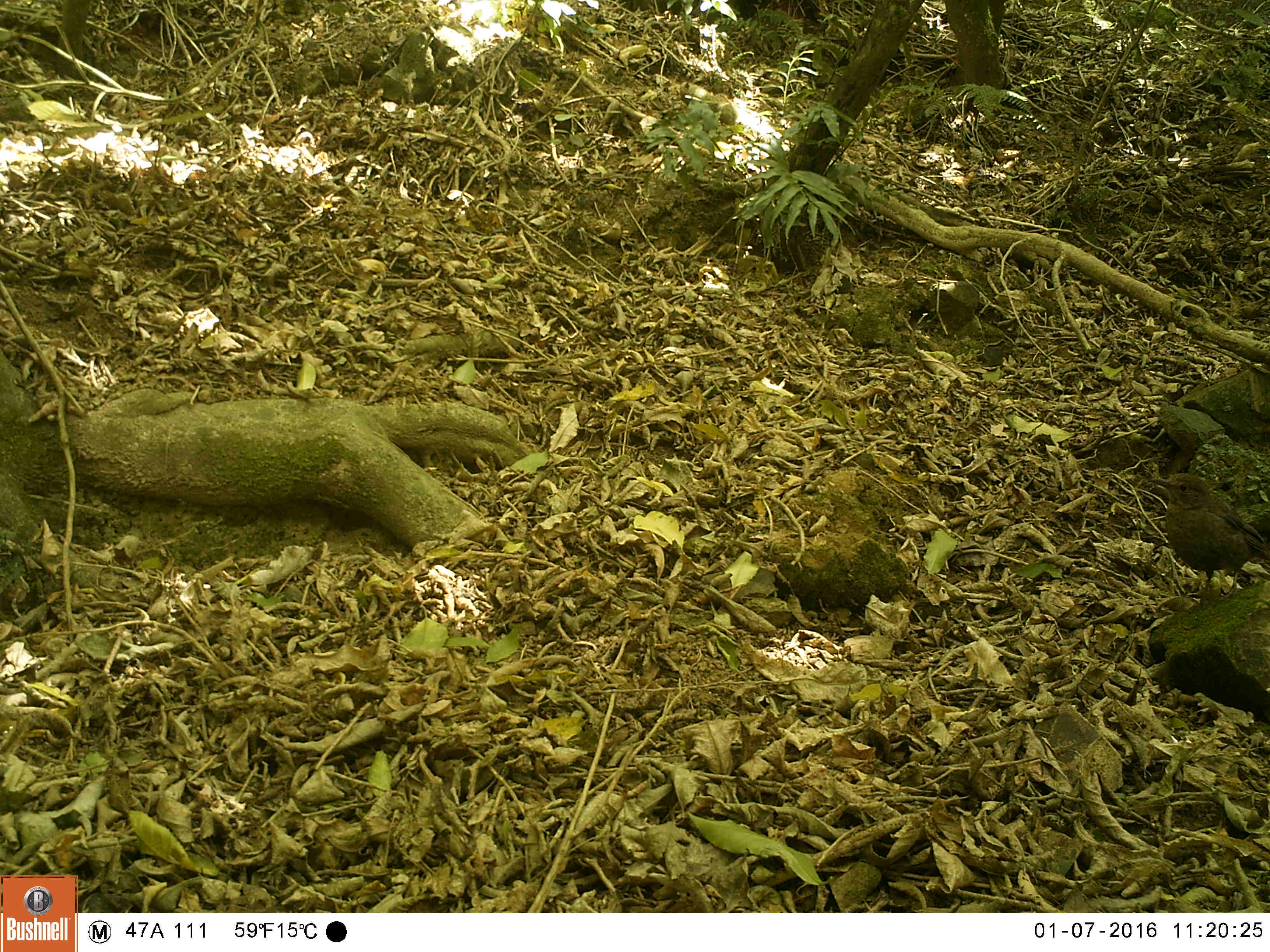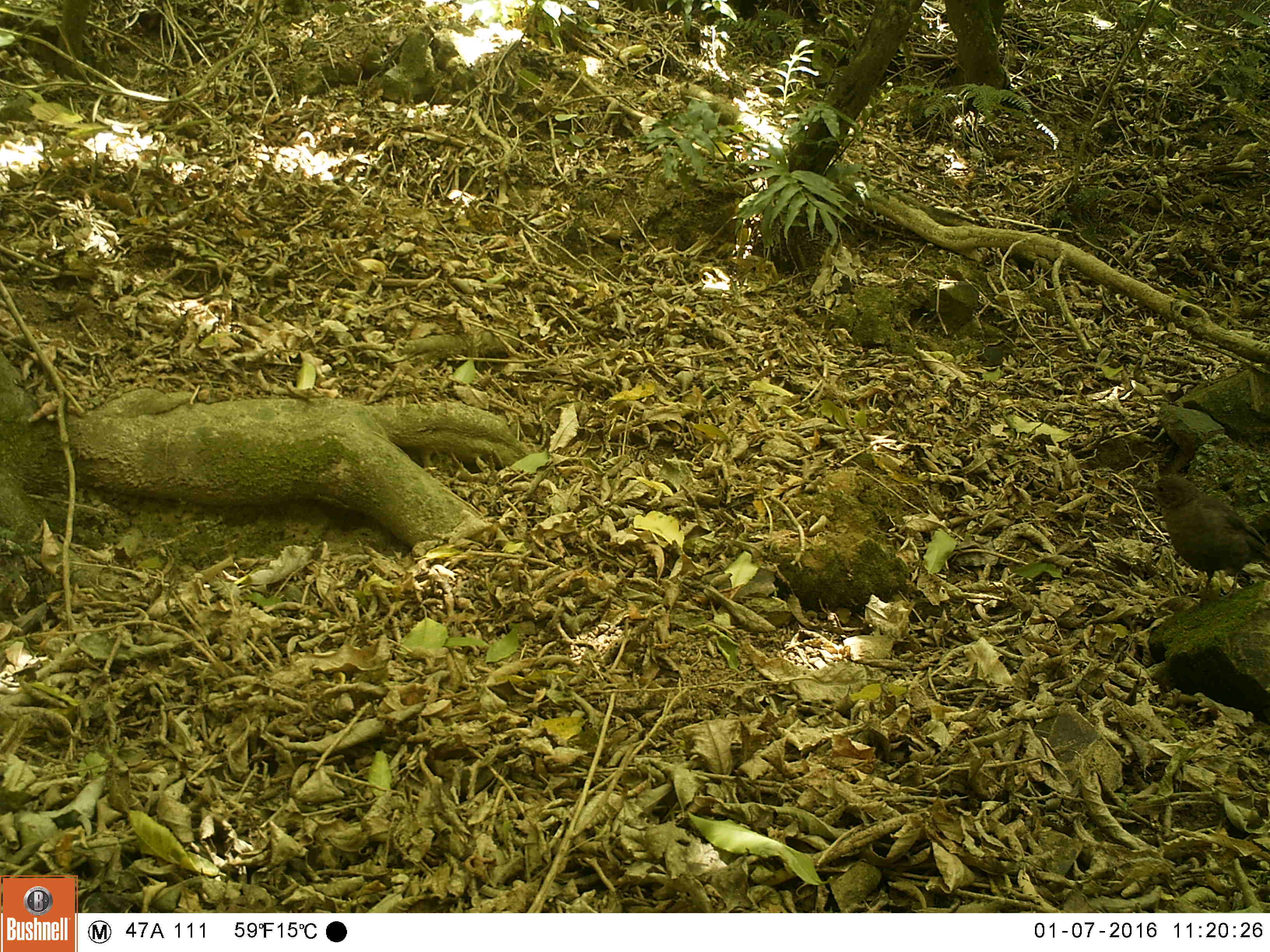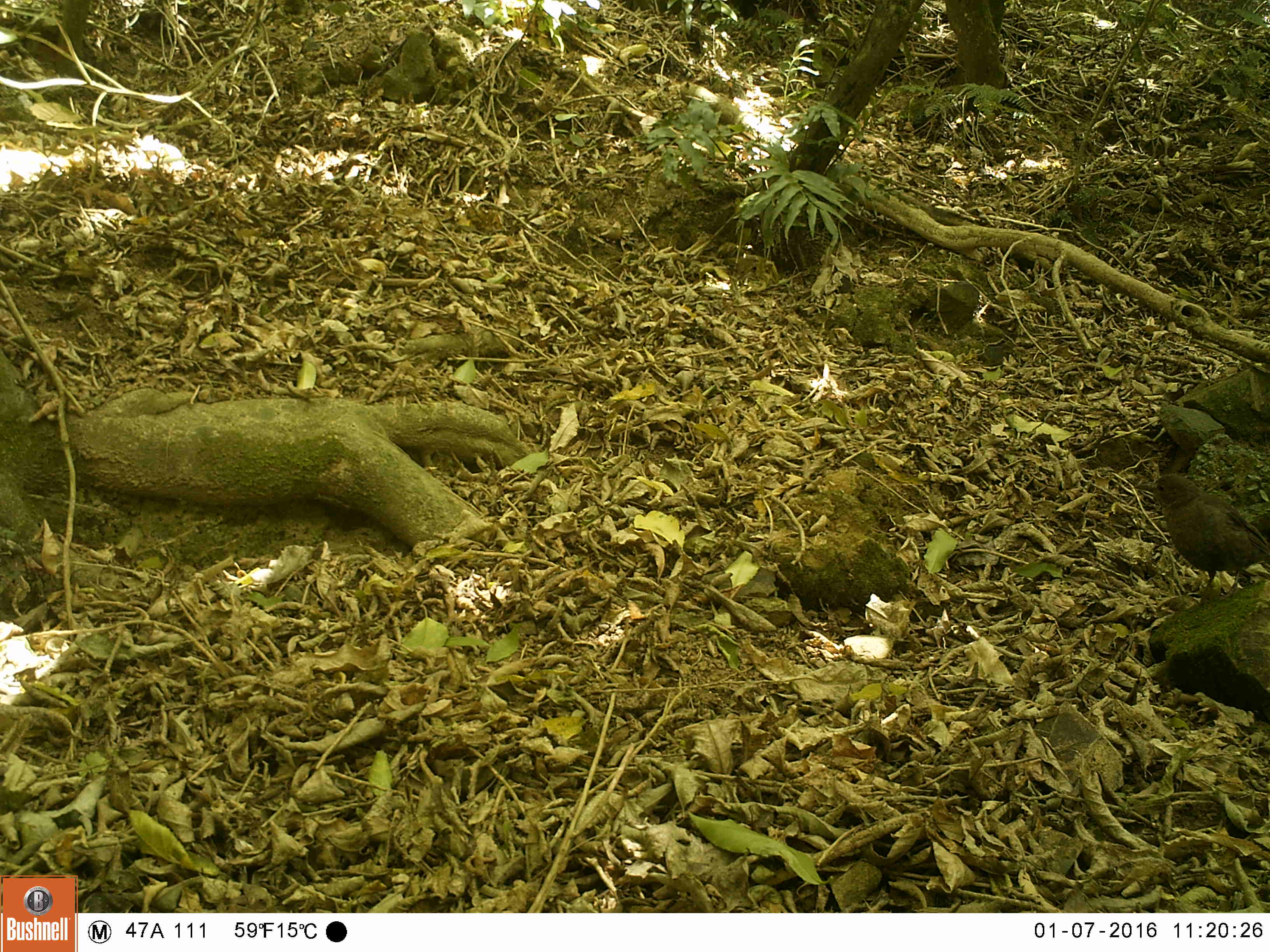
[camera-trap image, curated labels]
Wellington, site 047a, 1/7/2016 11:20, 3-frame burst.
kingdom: Animalia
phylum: Chordata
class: Aves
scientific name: Aves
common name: bird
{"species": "bird (Aves)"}